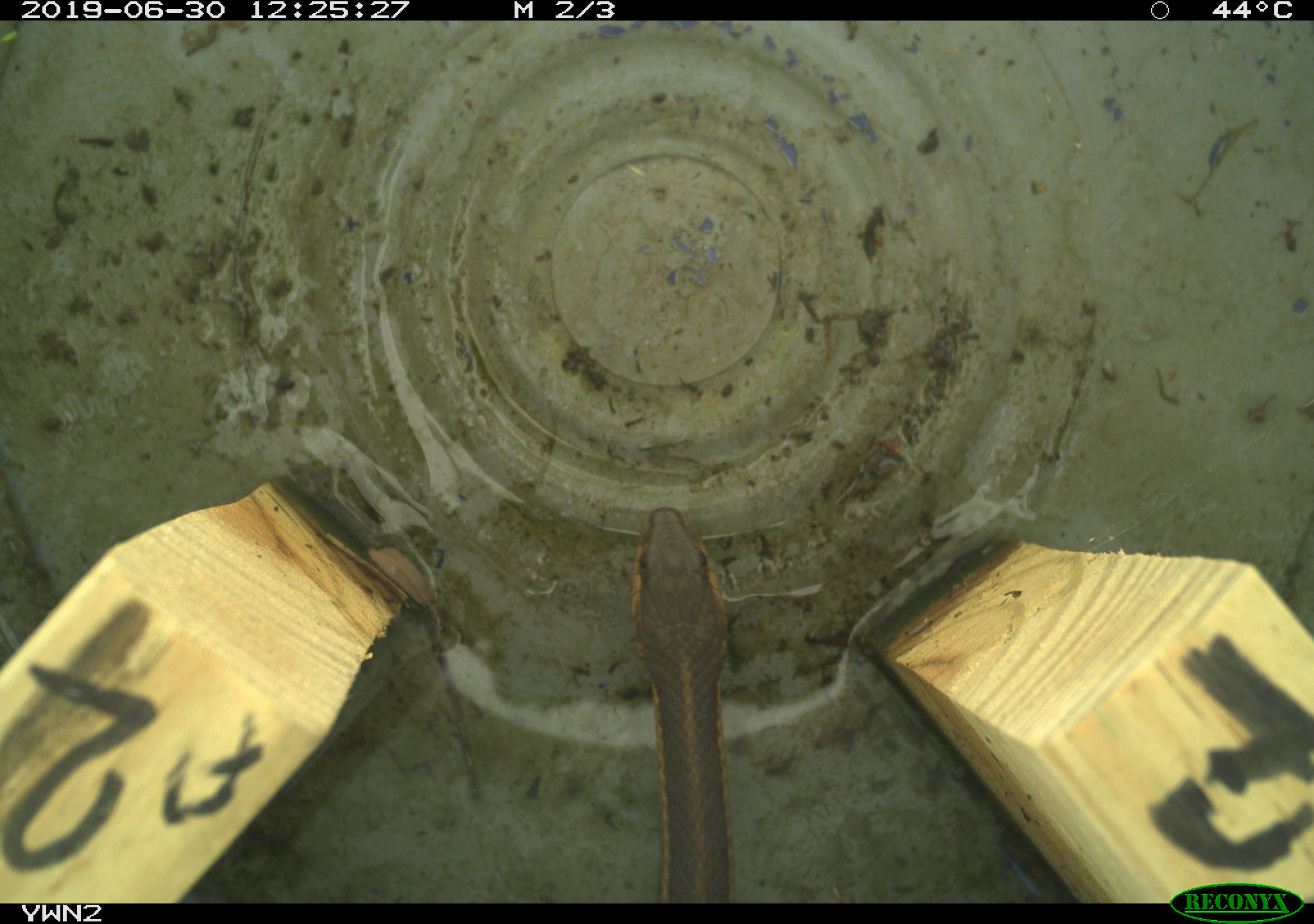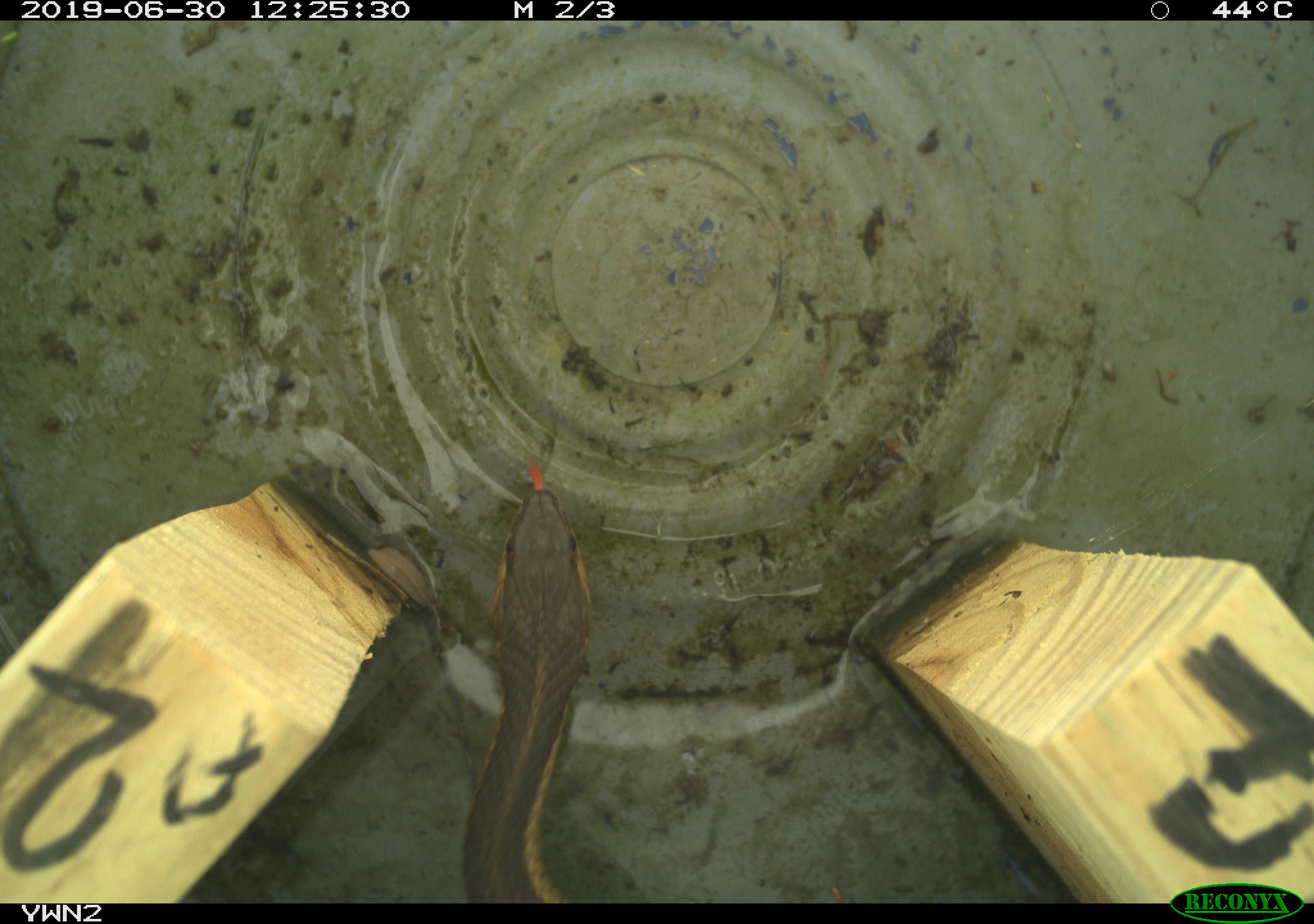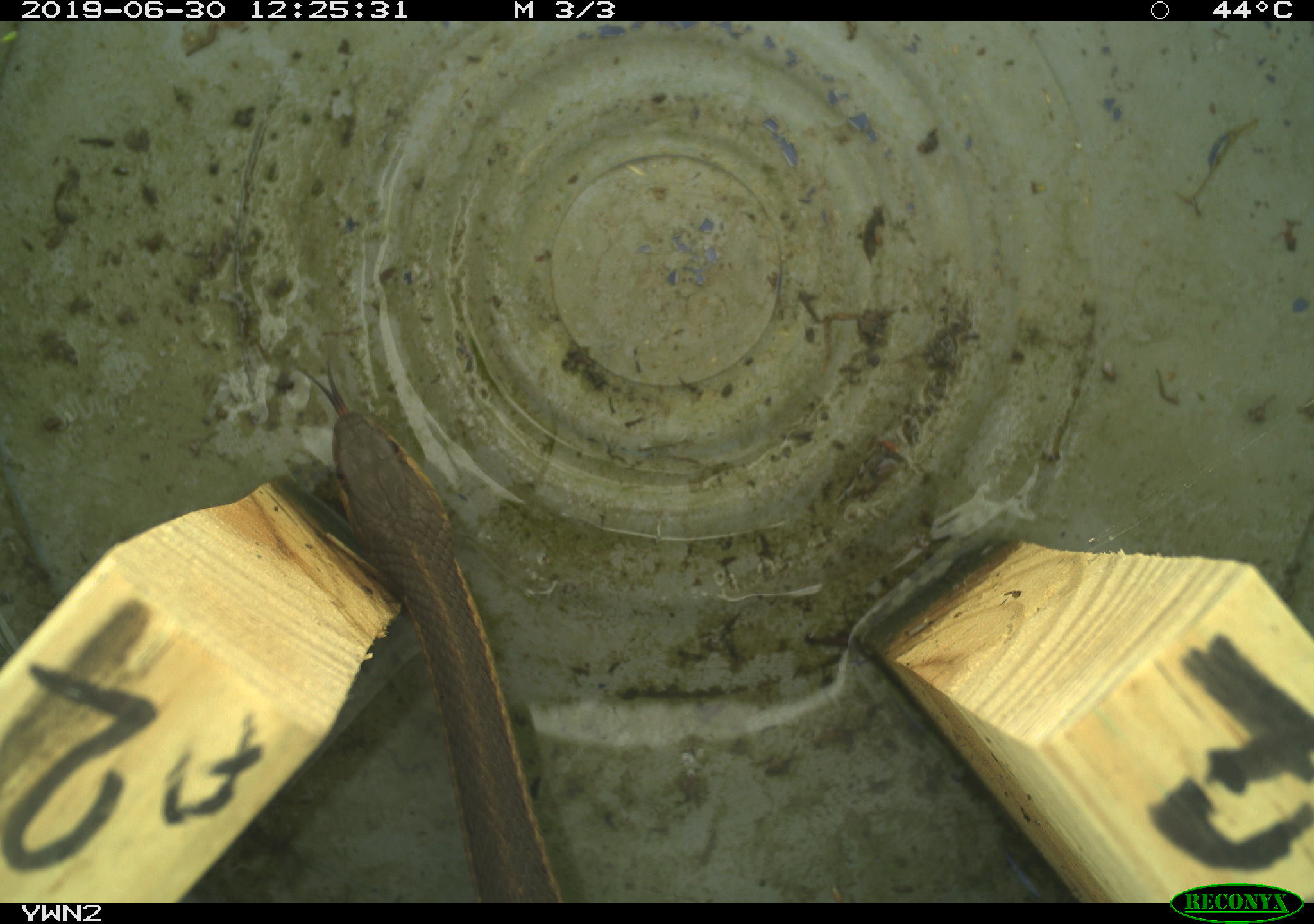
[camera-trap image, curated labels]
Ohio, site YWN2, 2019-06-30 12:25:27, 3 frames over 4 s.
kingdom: Animalia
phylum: Chordata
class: Reptilia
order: Squamata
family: Colubridae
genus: Thamnophis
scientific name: Thamnophis sirtalis sirtalis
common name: eastern gartersnake